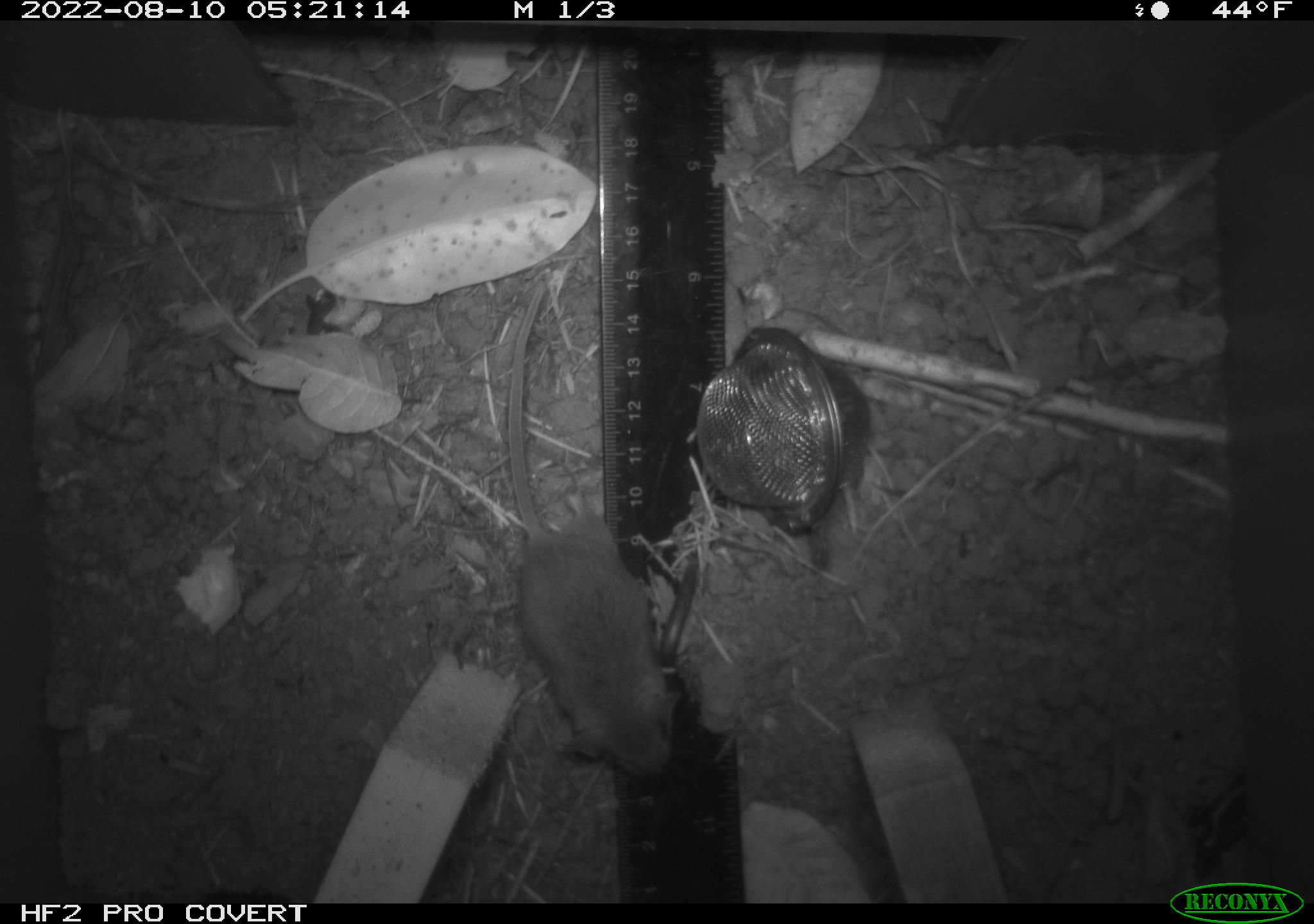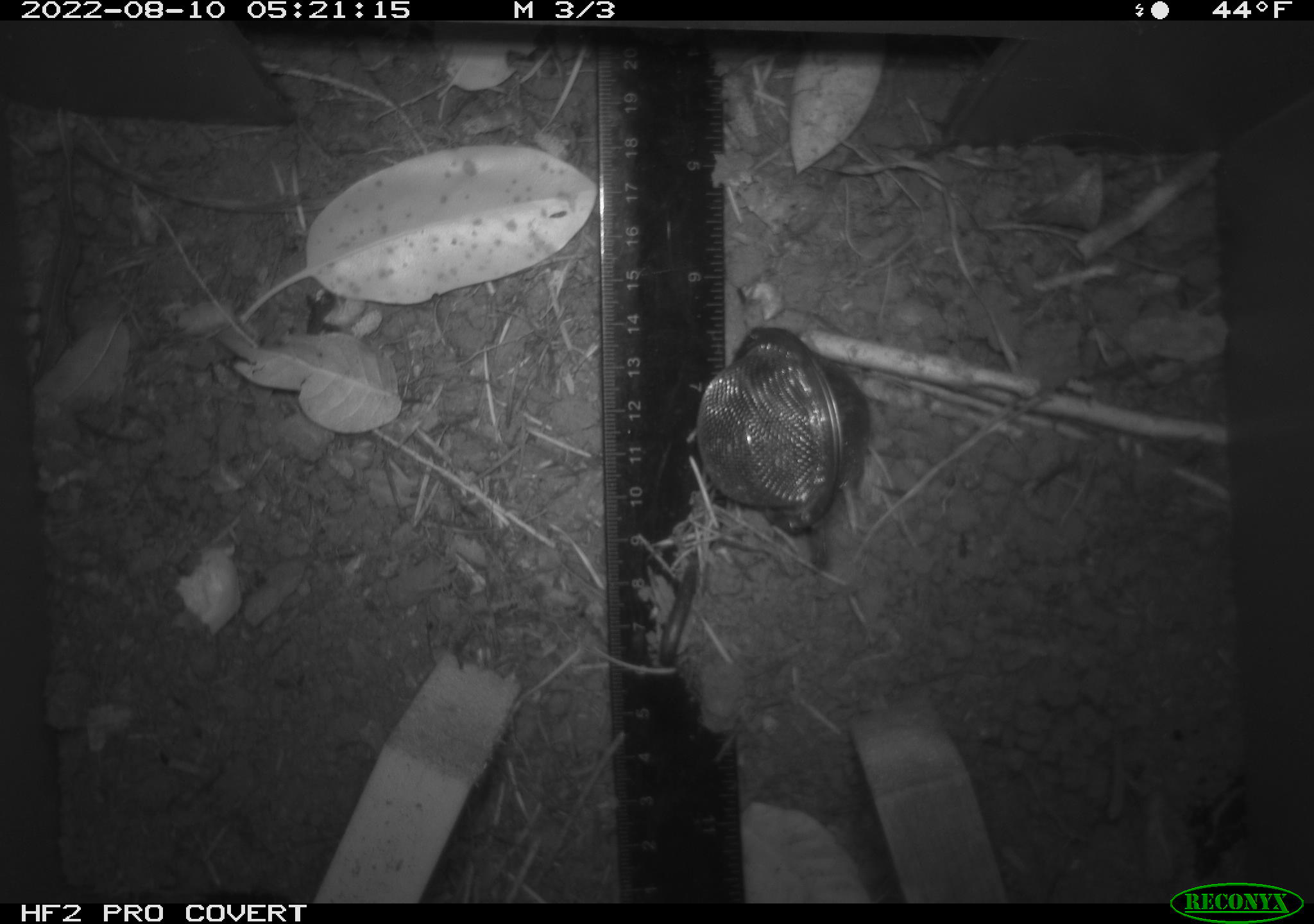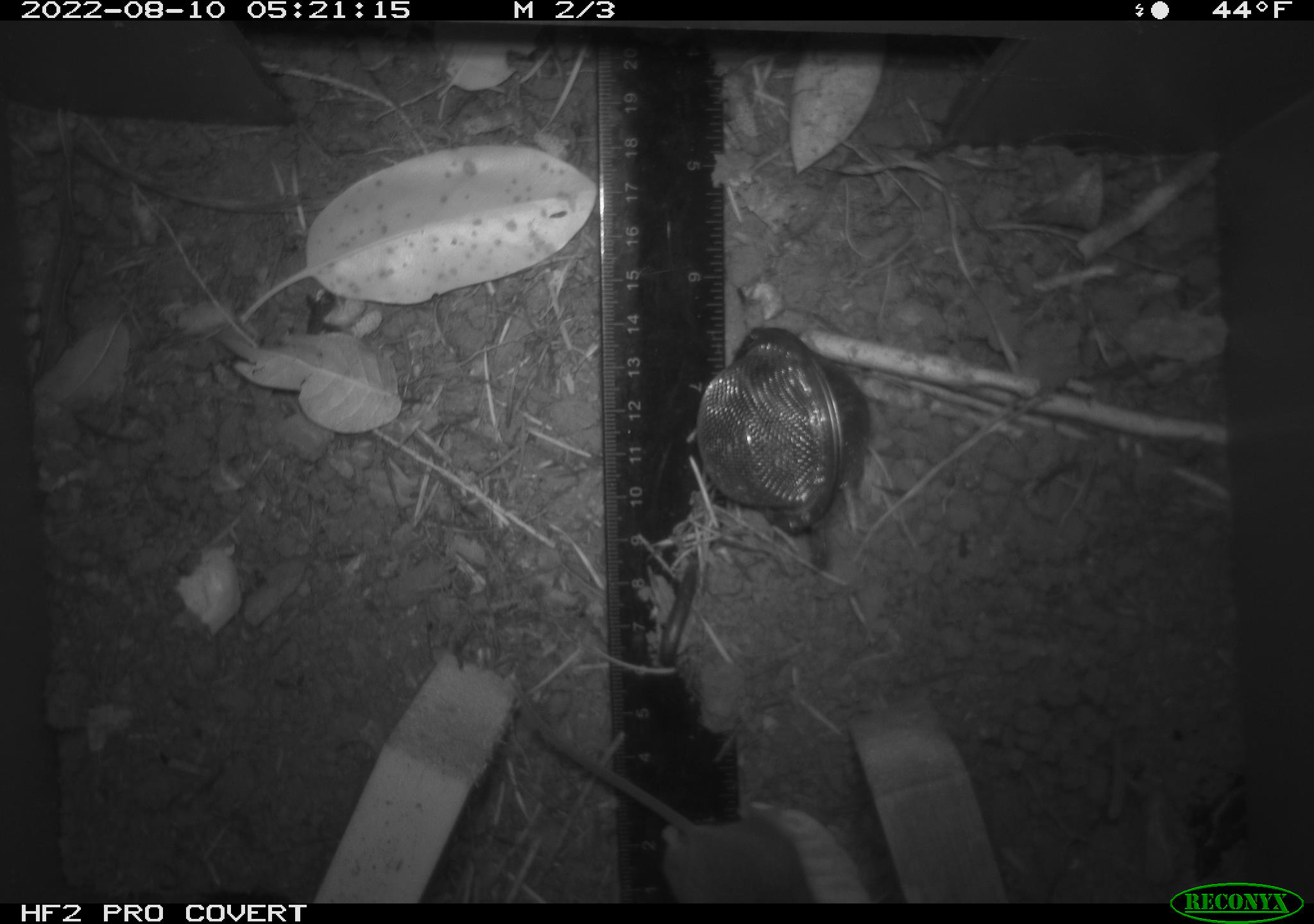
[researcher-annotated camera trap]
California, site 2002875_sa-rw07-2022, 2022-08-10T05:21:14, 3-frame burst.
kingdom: Animalia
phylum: Chordata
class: Mammalia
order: Rodentia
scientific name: Rodentia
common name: mouse species